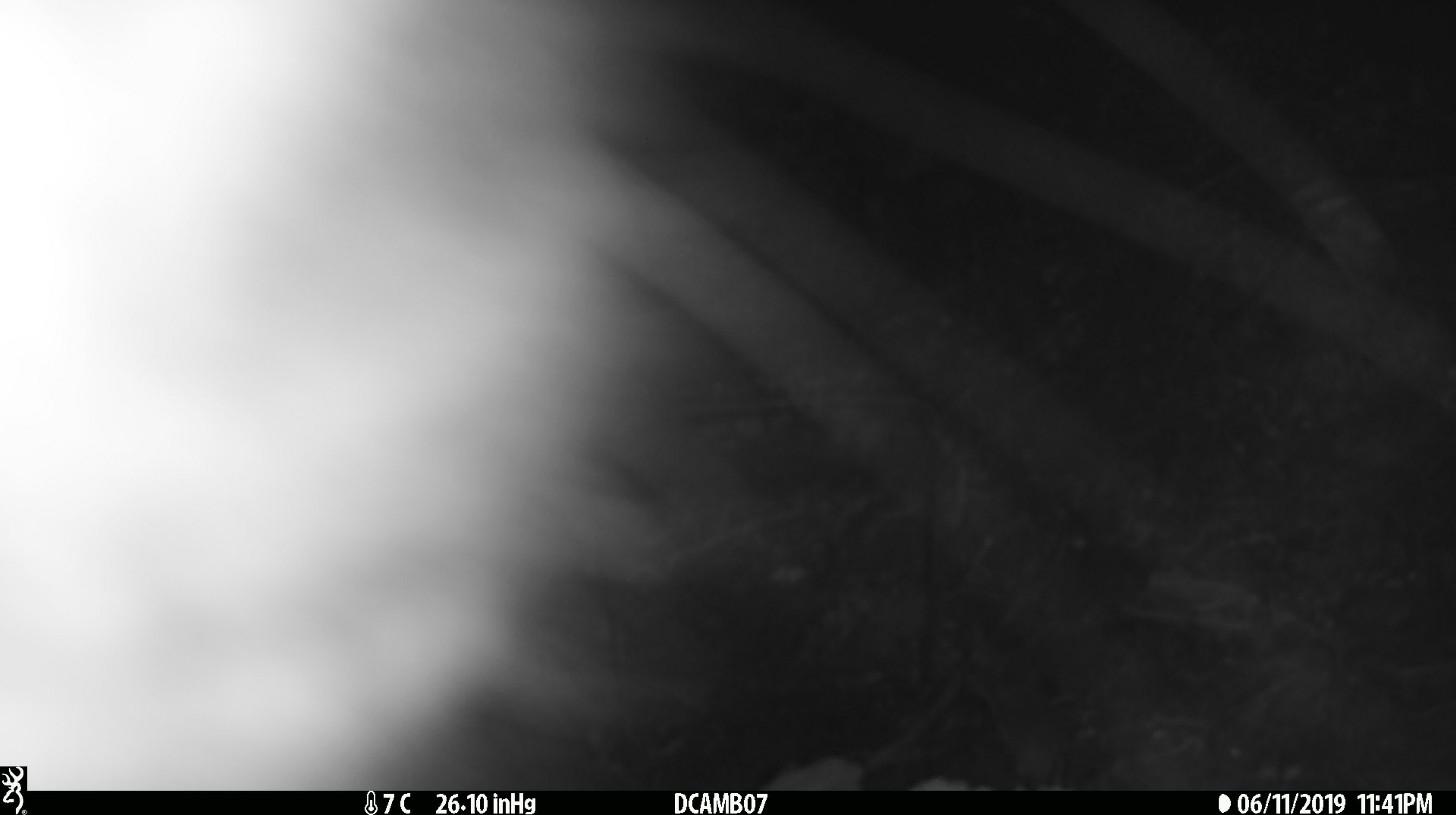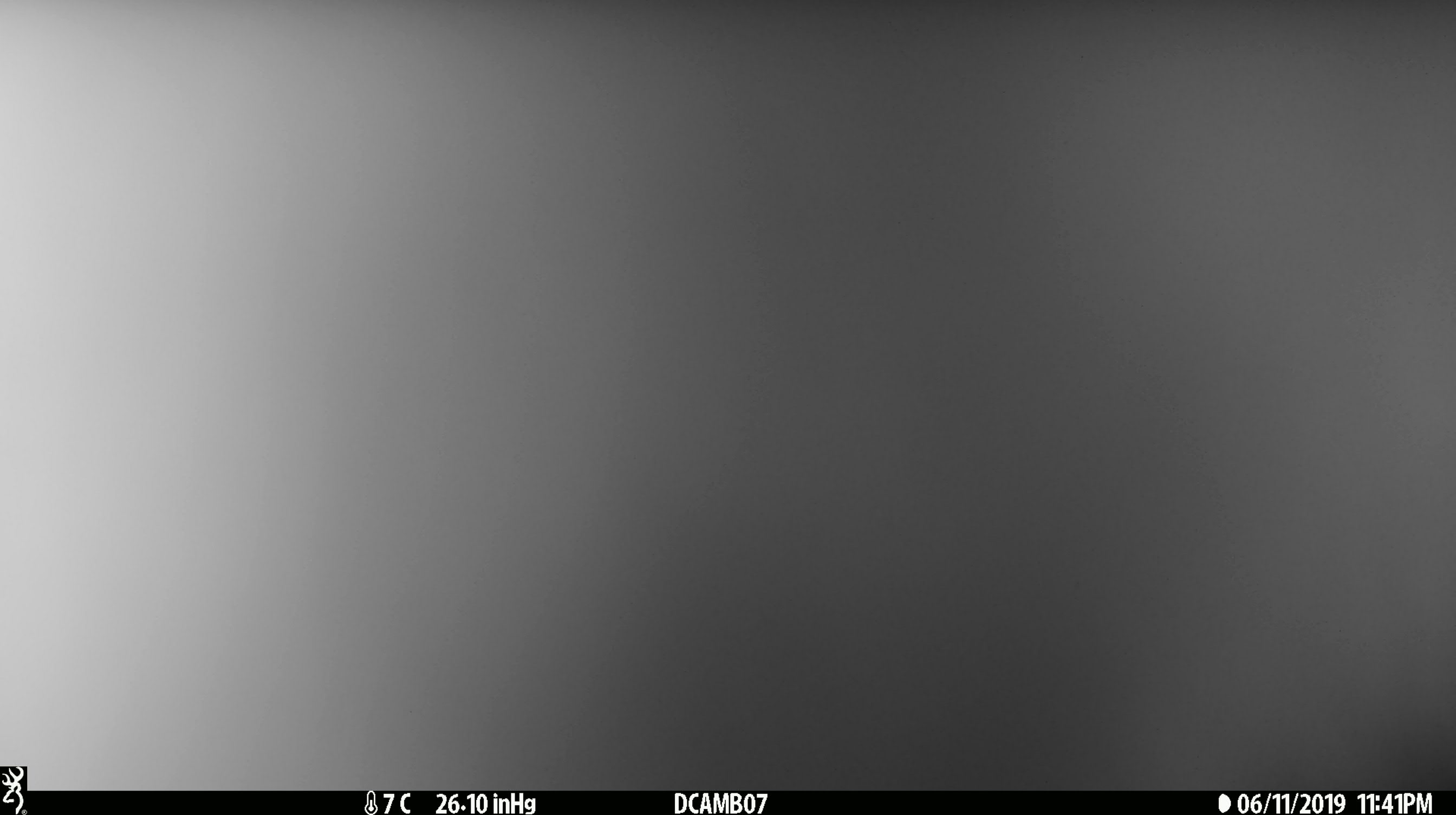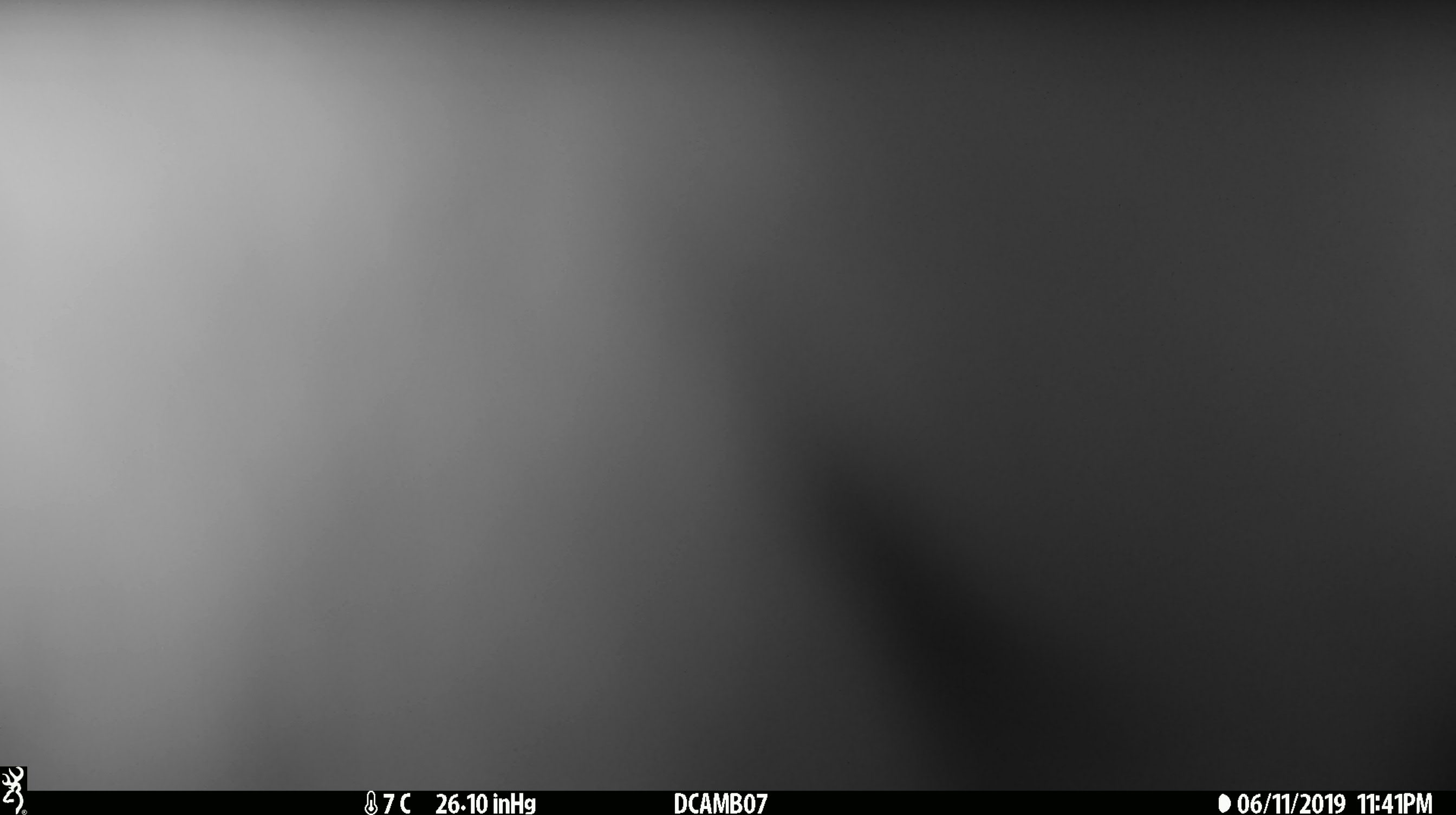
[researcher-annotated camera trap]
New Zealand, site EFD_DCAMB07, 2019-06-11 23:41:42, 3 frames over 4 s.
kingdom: Animalia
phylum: Chordata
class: Mammalia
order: Diprotodontia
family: Phalangeridae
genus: Trichosurus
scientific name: Trichosurus vulpecula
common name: common brushtail possum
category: possum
Possum (common brushtail possum) (Trichosurus vulpecula).